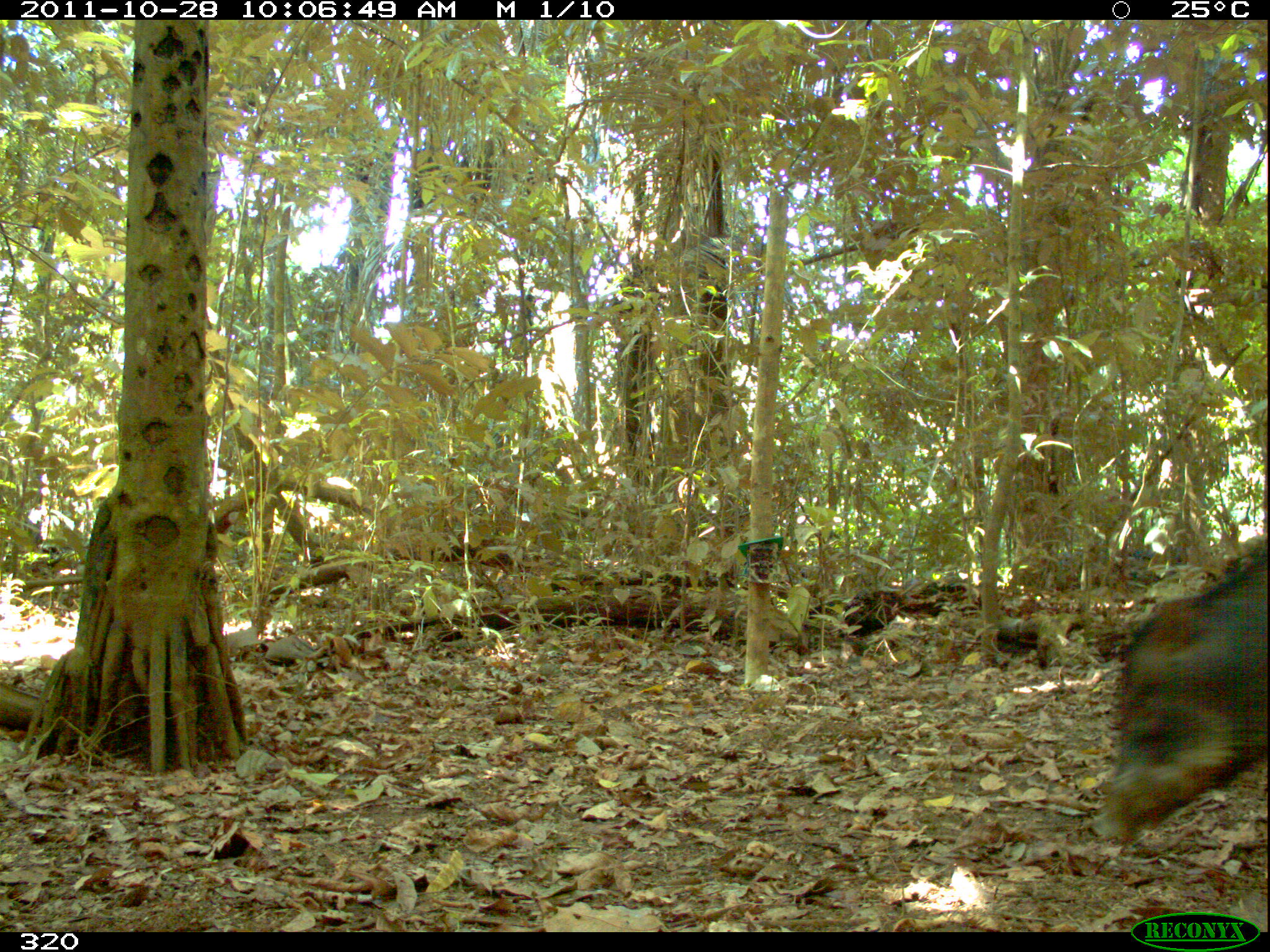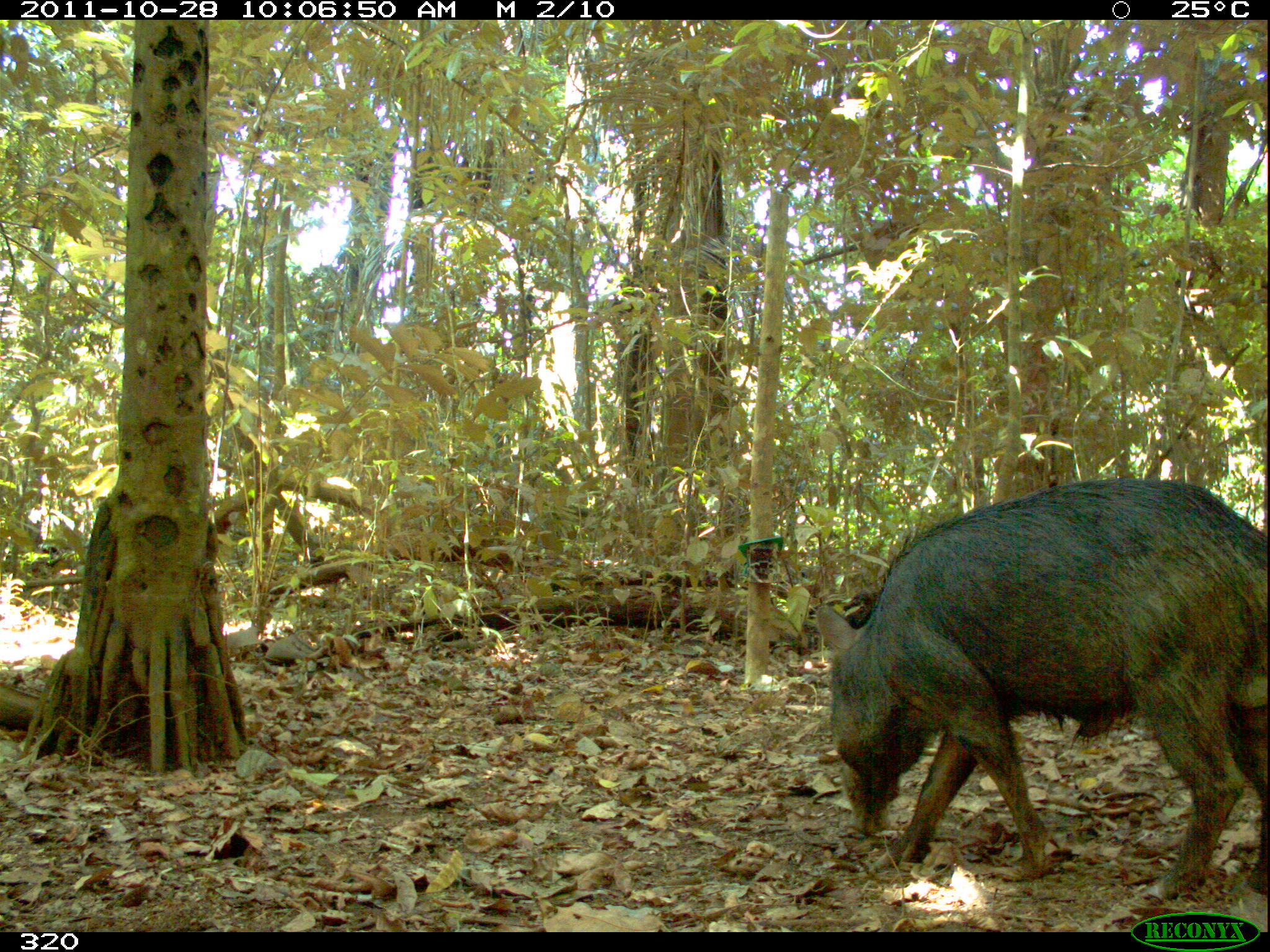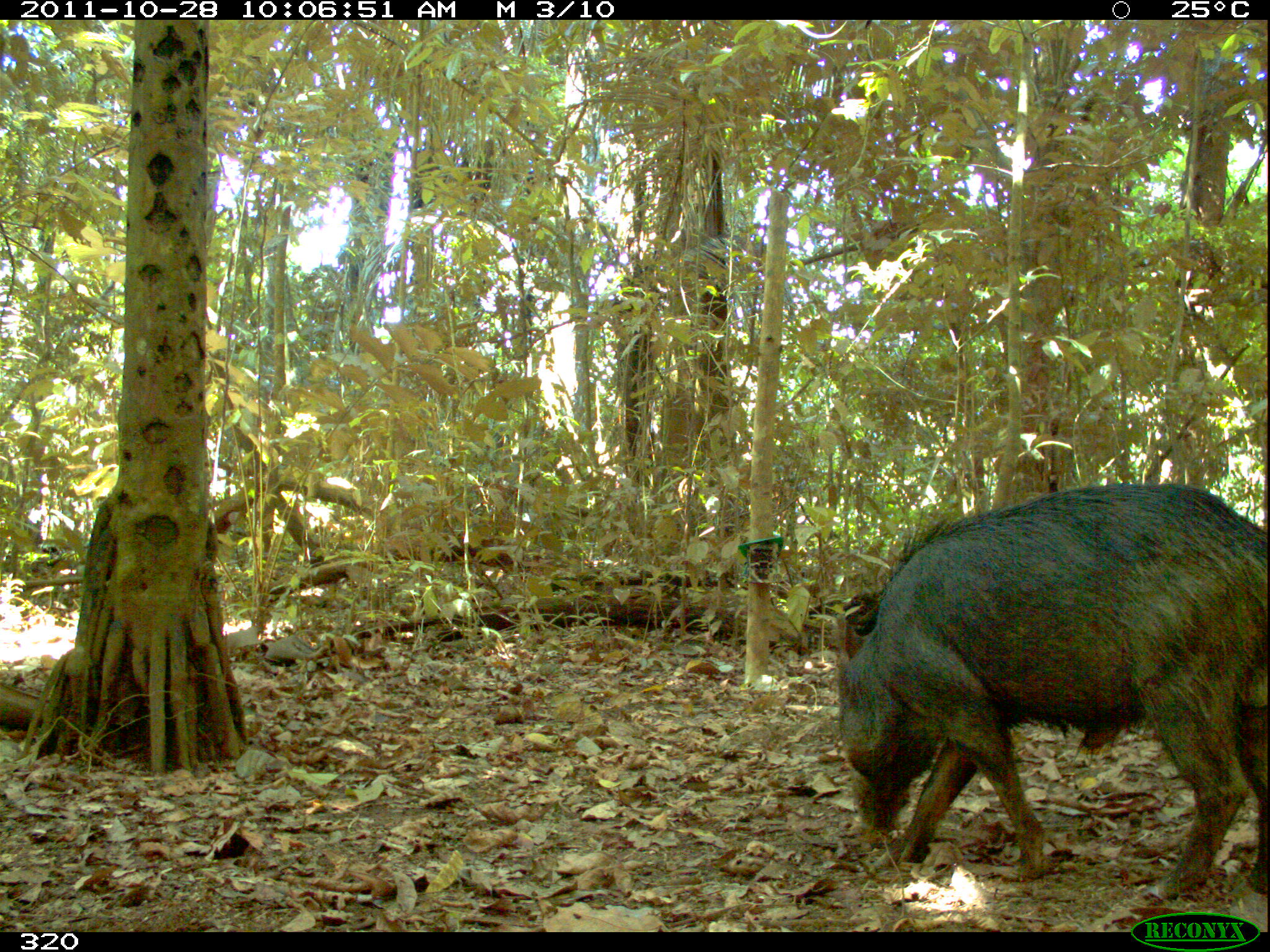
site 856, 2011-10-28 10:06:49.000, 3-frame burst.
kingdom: Animalia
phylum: Chordata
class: Mammalia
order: Artiodactyla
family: Tayassuidae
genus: Tayassu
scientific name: Tayassu pecari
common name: white-lipped peccary